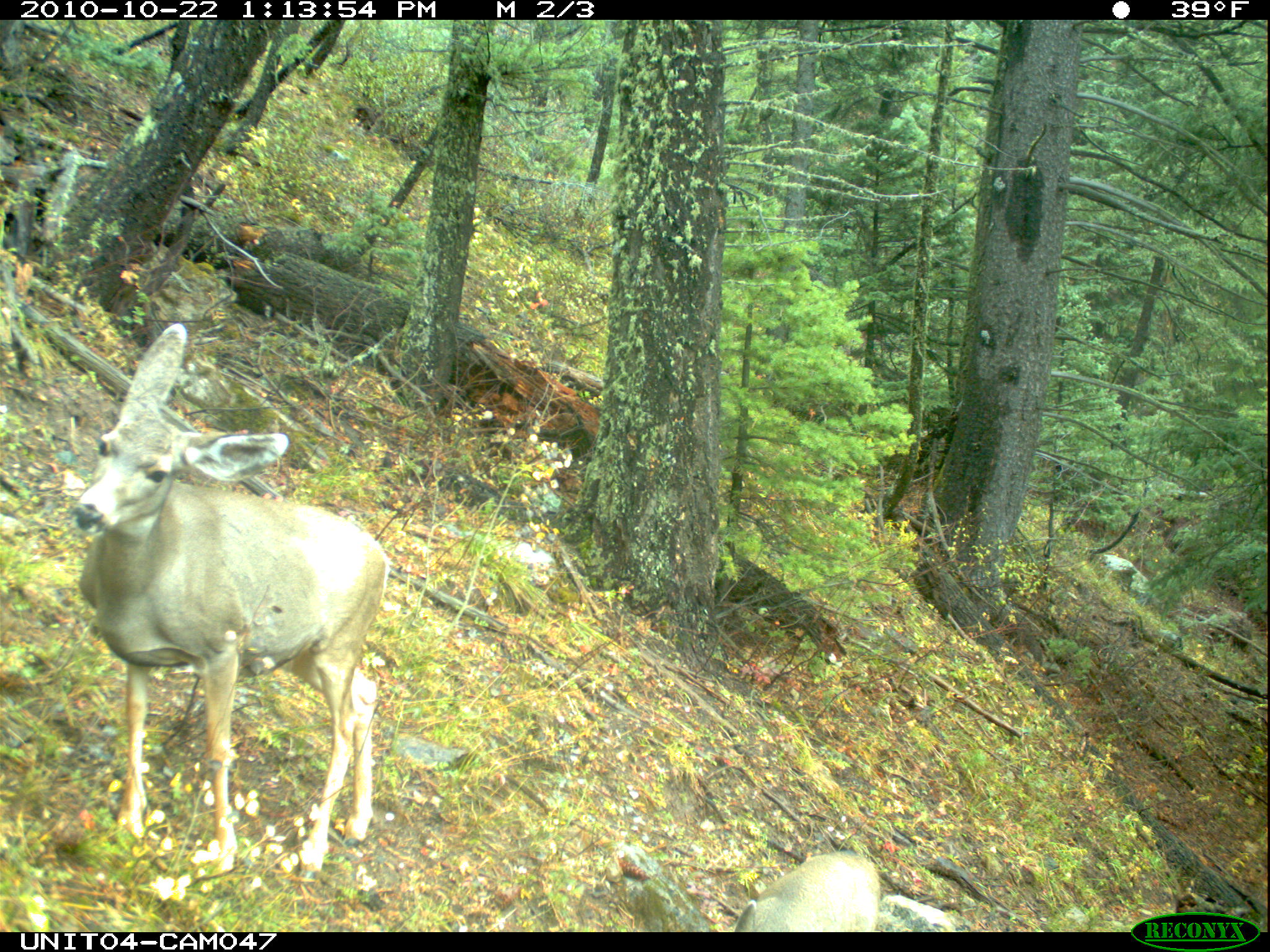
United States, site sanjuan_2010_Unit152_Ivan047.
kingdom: Animalia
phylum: Chordata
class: Mammalia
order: Artiodactyla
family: Cervidae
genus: Odocoileus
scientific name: Odocoileus hemionus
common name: mule deer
Odocoileus hemionus (mule deer).